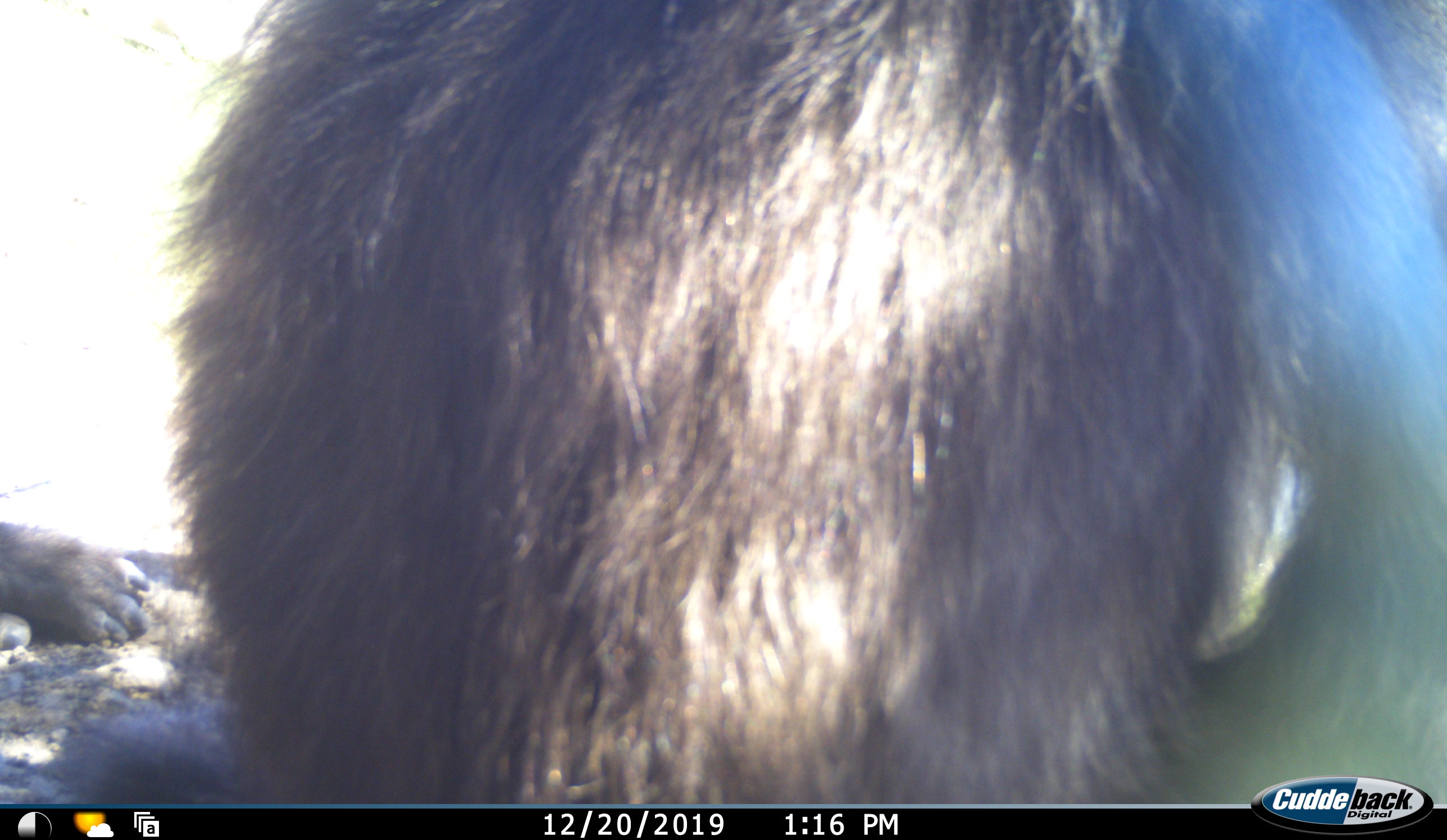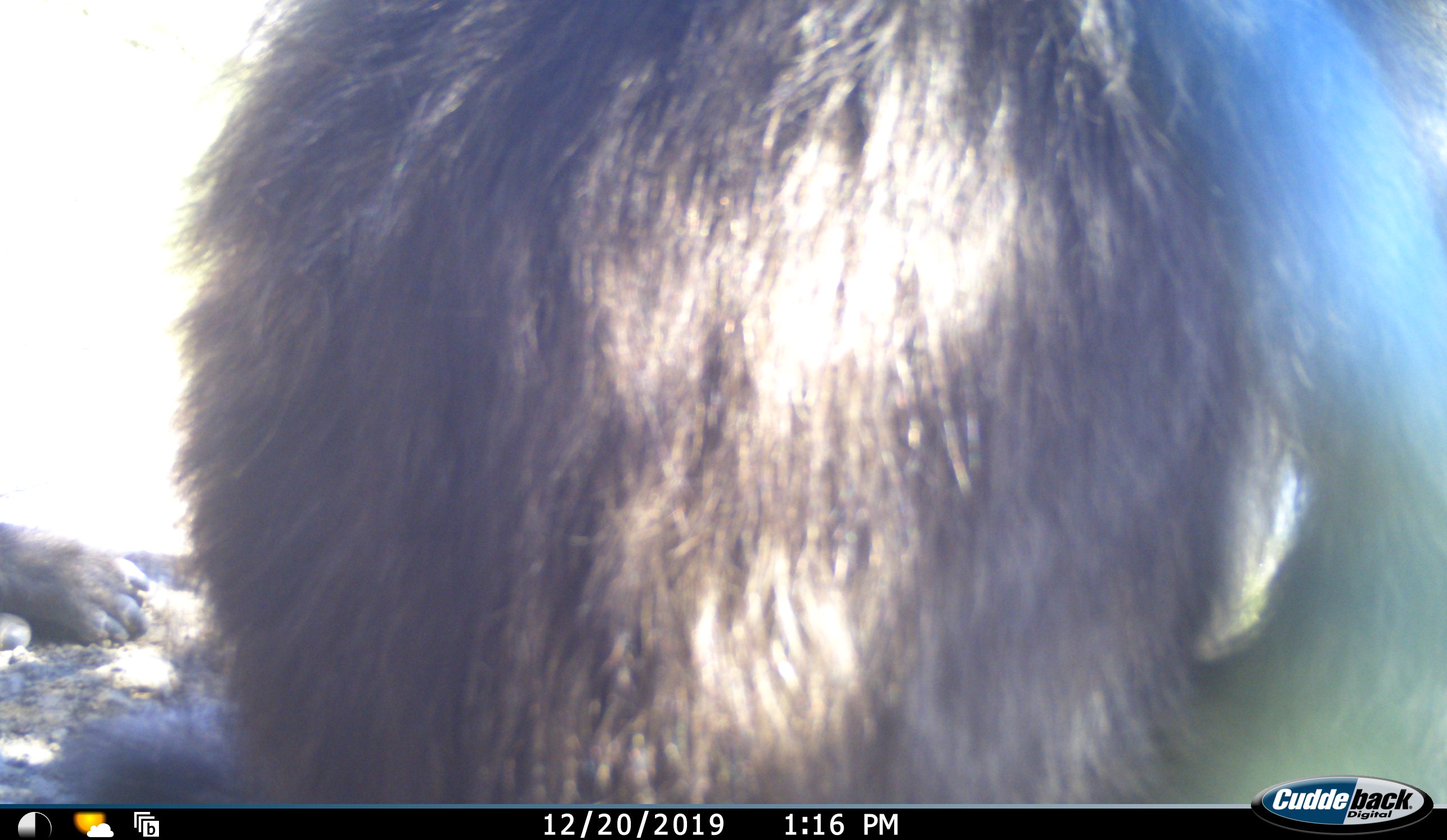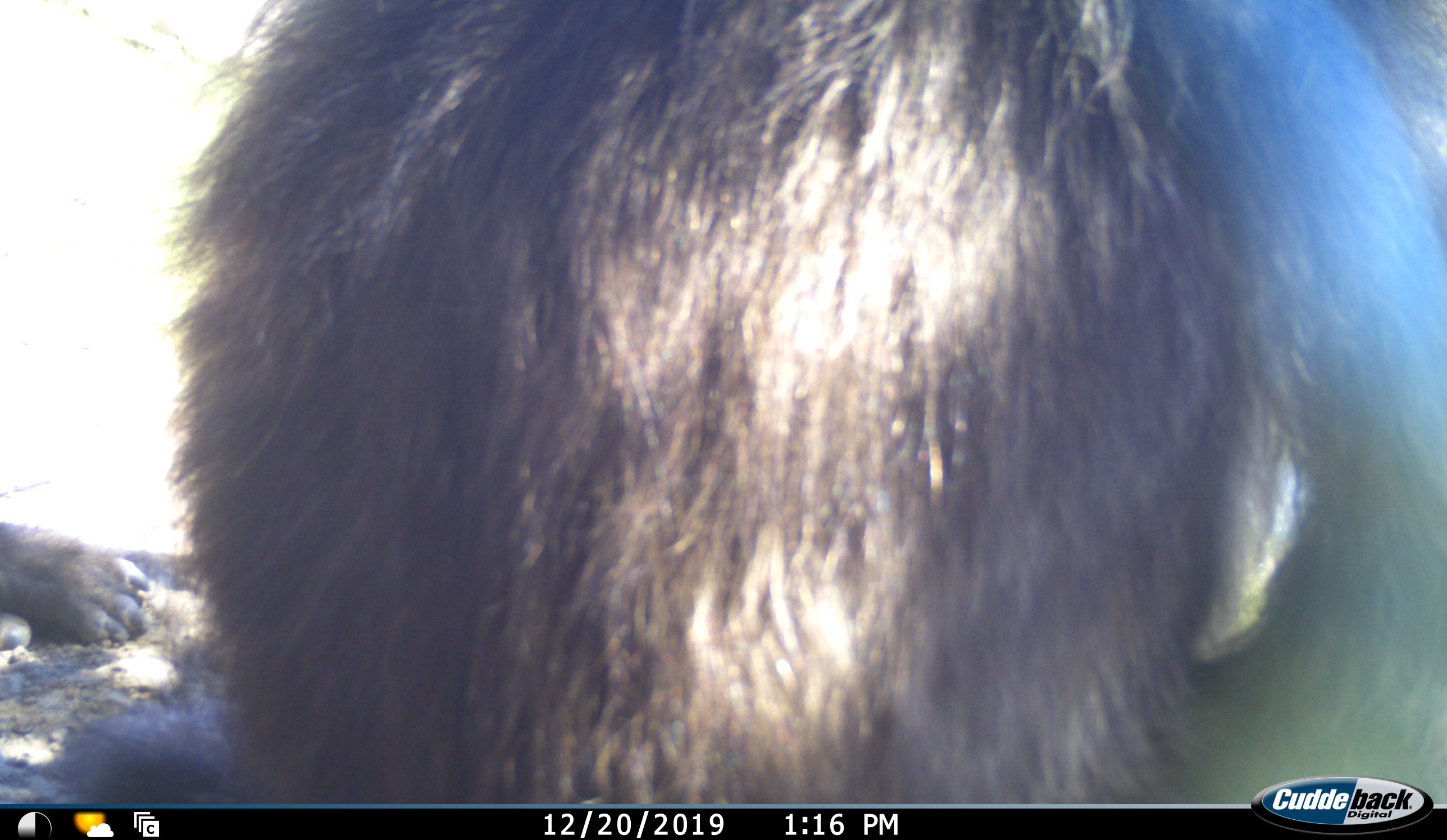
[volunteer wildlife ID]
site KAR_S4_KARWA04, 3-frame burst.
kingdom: Animalia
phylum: Chordata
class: Mammalia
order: Primates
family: Cercopithecidae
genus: Papio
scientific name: Papio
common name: baboon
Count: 2.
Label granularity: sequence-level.